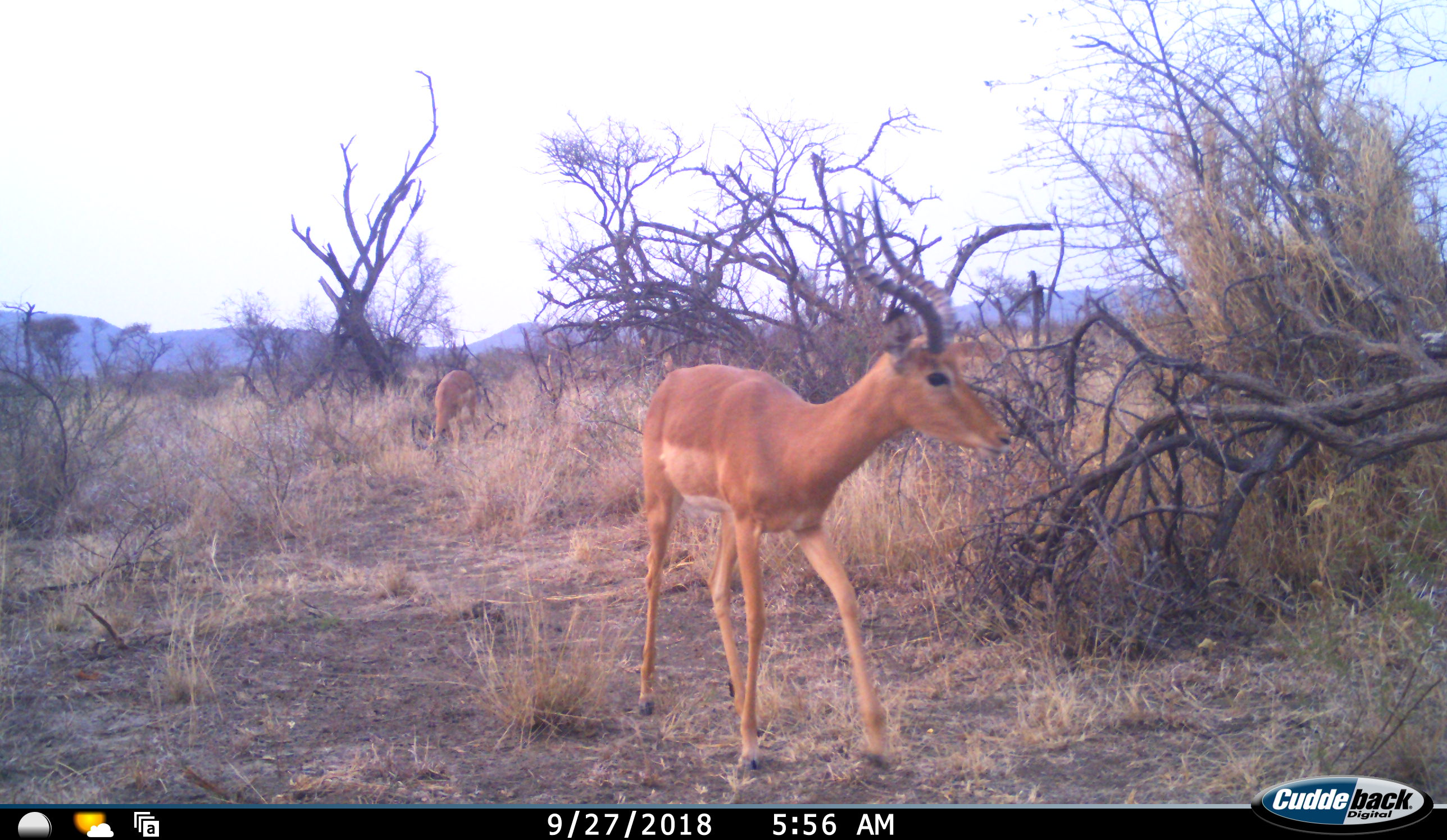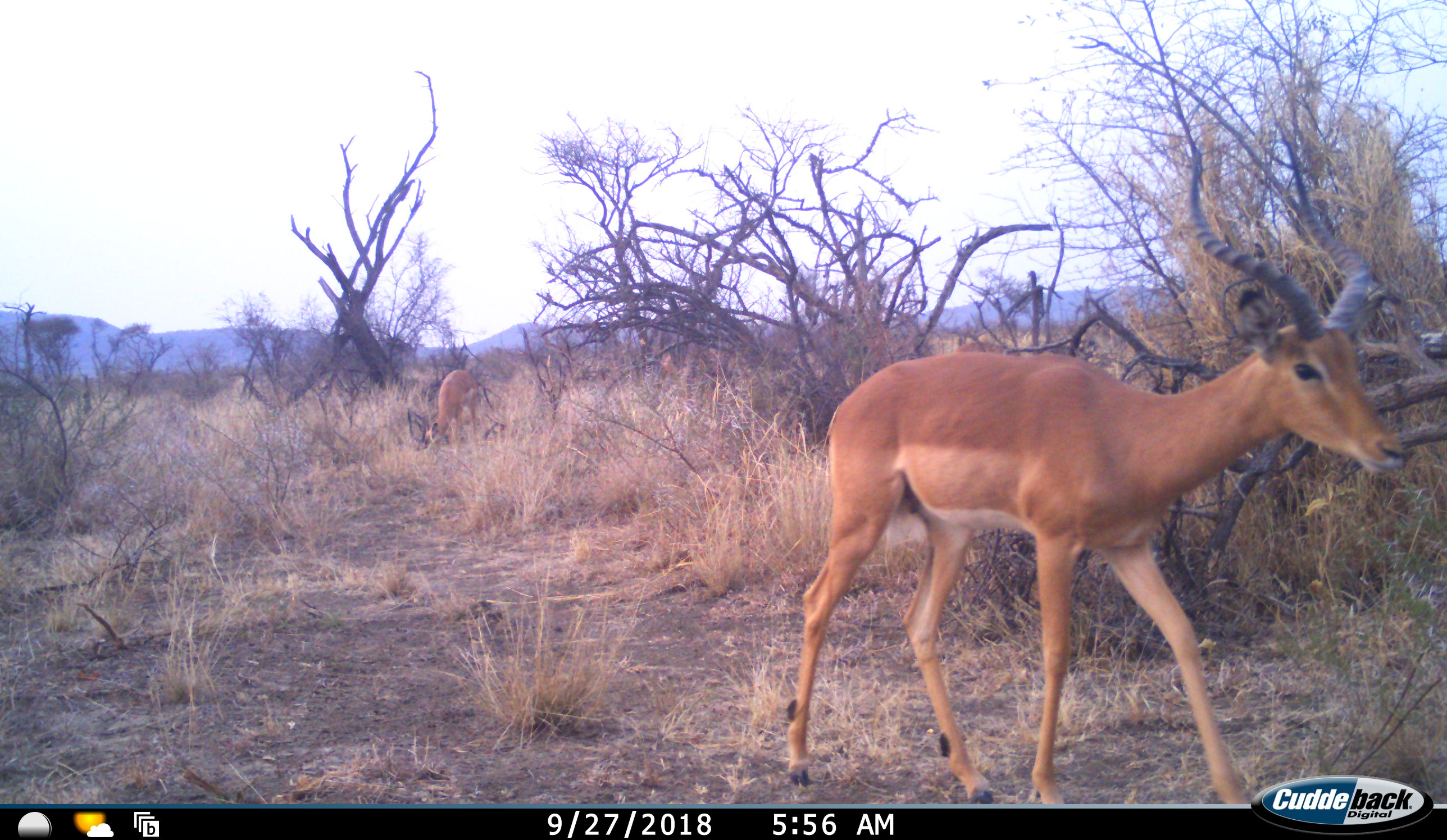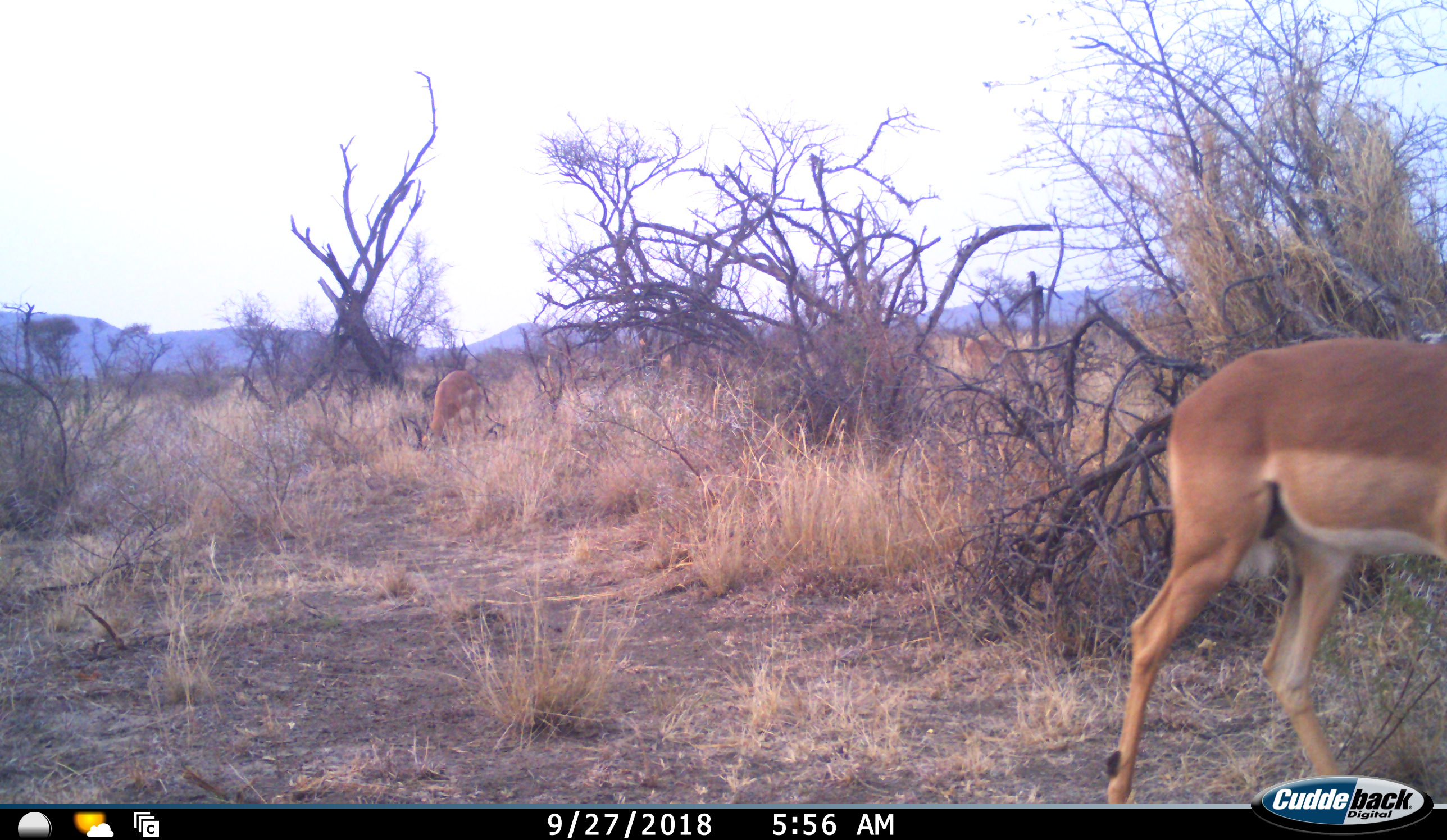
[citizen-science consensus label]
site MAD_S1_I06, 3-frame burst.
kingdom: Animalia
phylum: Chordata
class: Mammalia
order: Artiodactyla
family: Bovidae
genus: Aepyceros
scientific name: Aepyceros melampus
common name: impala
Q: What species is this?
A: Impala (Aepyceros melampus).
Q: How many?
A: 2.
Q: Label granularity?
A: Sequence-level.